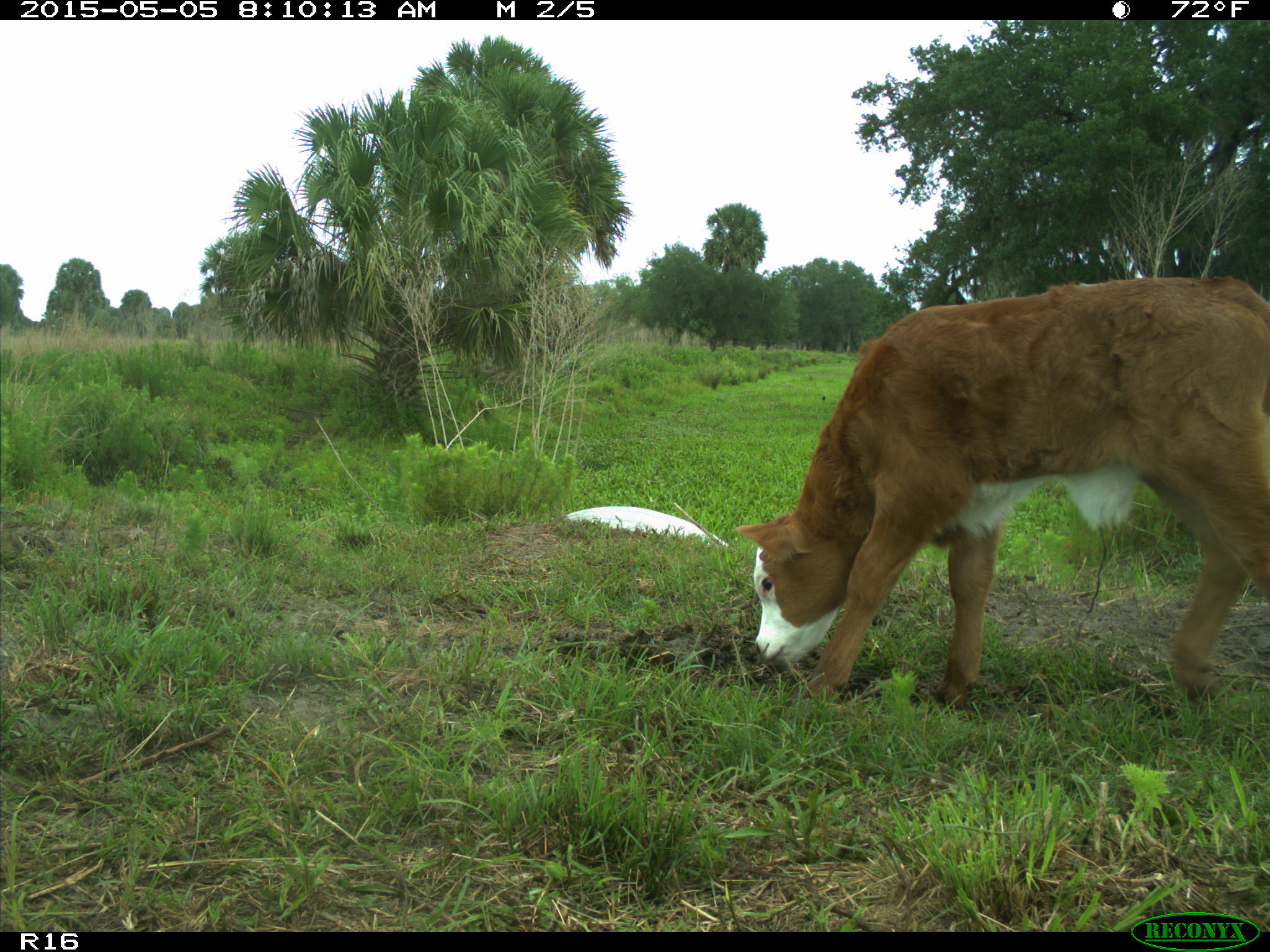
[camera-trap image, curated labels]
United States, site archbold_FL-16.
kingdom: Animalia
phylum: Chordata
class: Mammalia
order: Artiodactyla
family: Bovidae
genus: Bos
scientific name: Bos taurus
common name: domestic cow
Bos taurus (domestic cow).